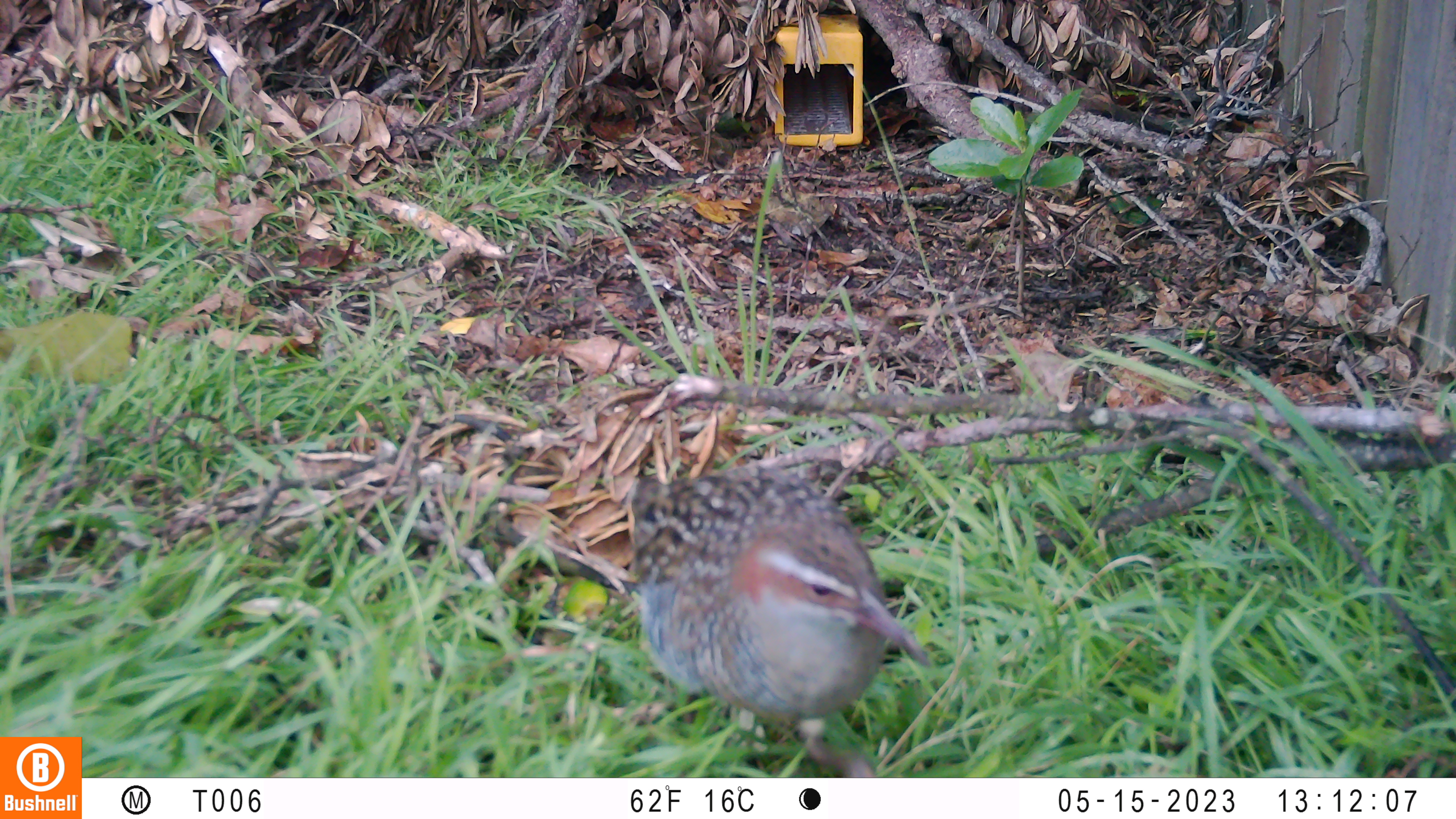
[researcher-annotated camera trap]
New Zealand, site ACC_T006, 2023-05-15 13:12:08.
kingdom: Animalia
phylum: Chordata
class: Aves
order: Gruiformes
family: Rallidae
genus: Gallirallus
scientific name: Gallirallus philippensis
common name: buff-banded rail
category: banded rail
Banded rail (buff-banded rail) (Gallirallus philippensis).